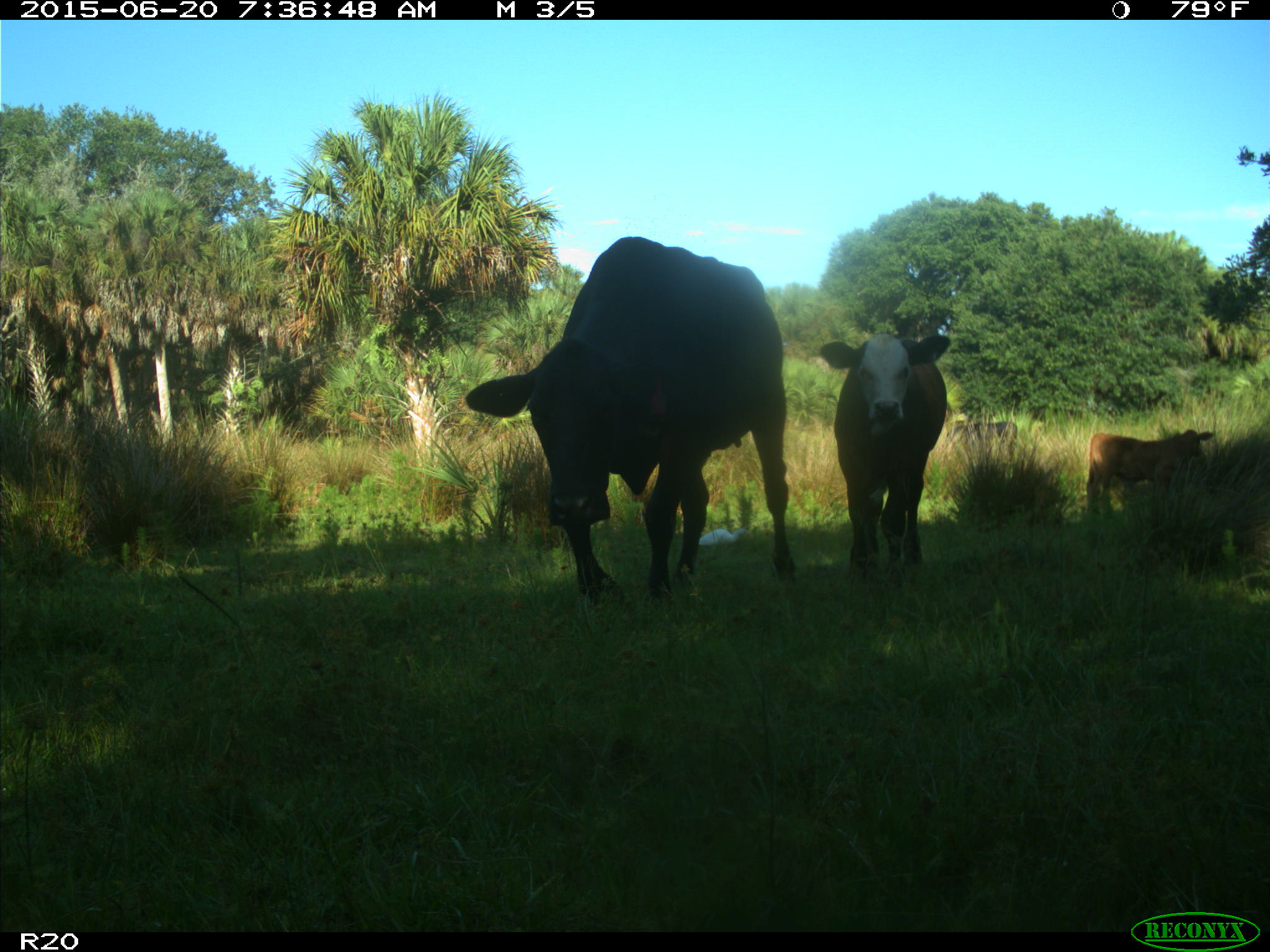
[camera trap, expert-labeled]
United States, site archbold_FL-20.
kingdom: Animalia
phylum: Chordata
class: Mammalia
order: Artiodactyla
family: Bovidae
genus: Bos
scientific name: Bos taurus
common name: domestic cow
Bos taurus (domestic cow).